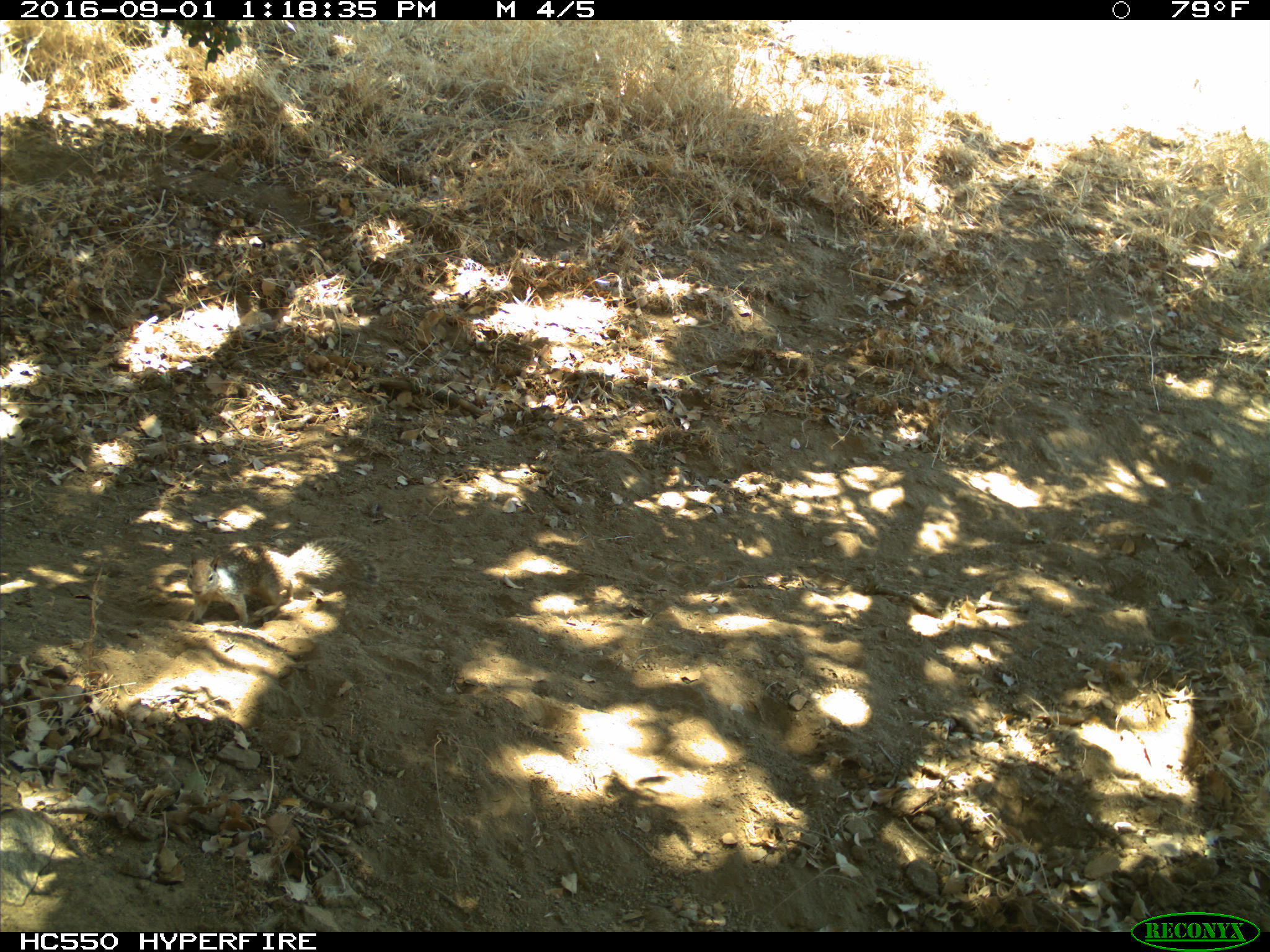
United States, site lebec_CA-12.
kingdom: Animalia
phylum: Chordata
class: Mammalia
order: Rodentia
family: Sciuridae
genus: Otospermophilus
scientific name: Otospermophilus beecheyi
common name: california ground squirrel